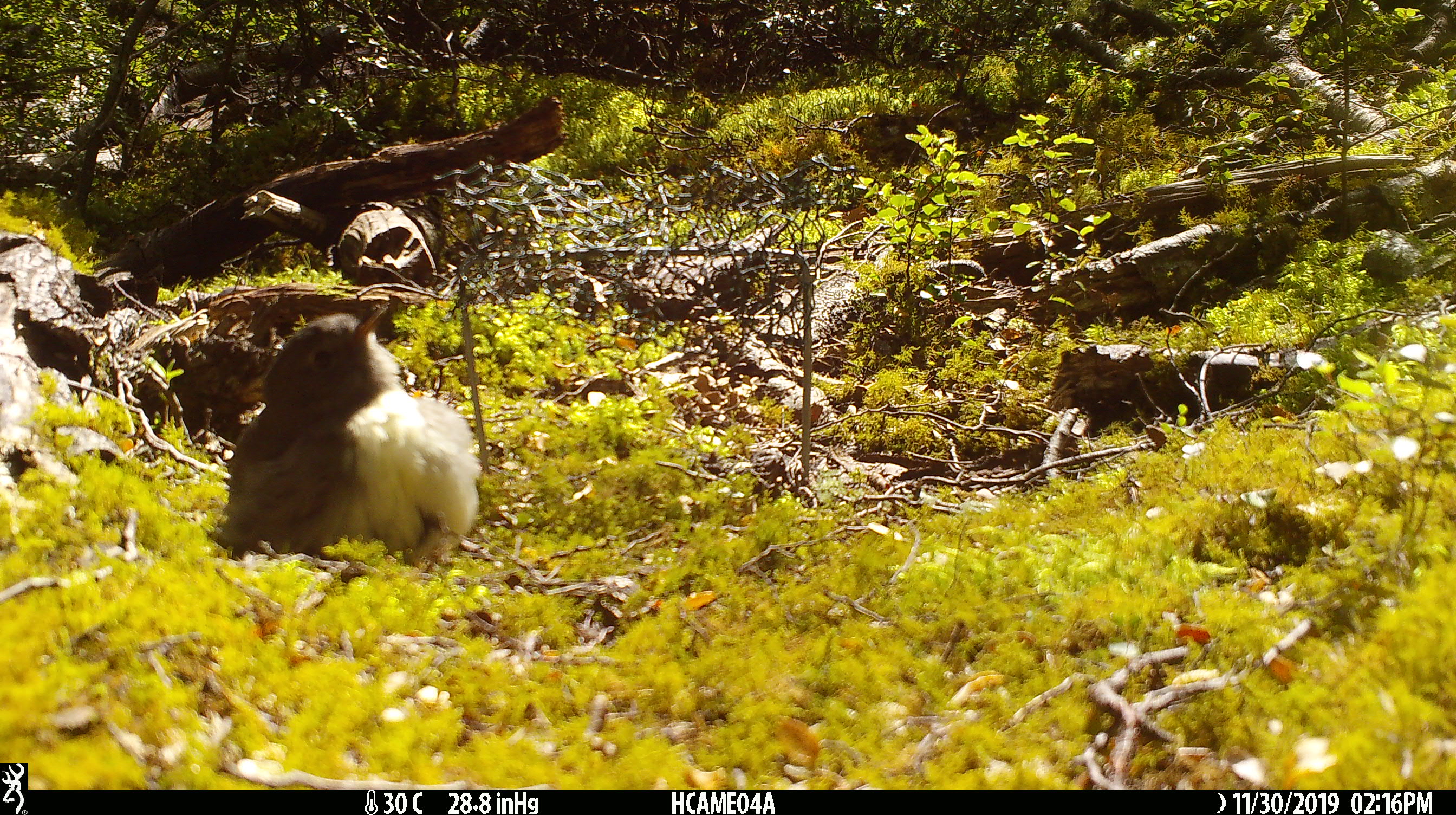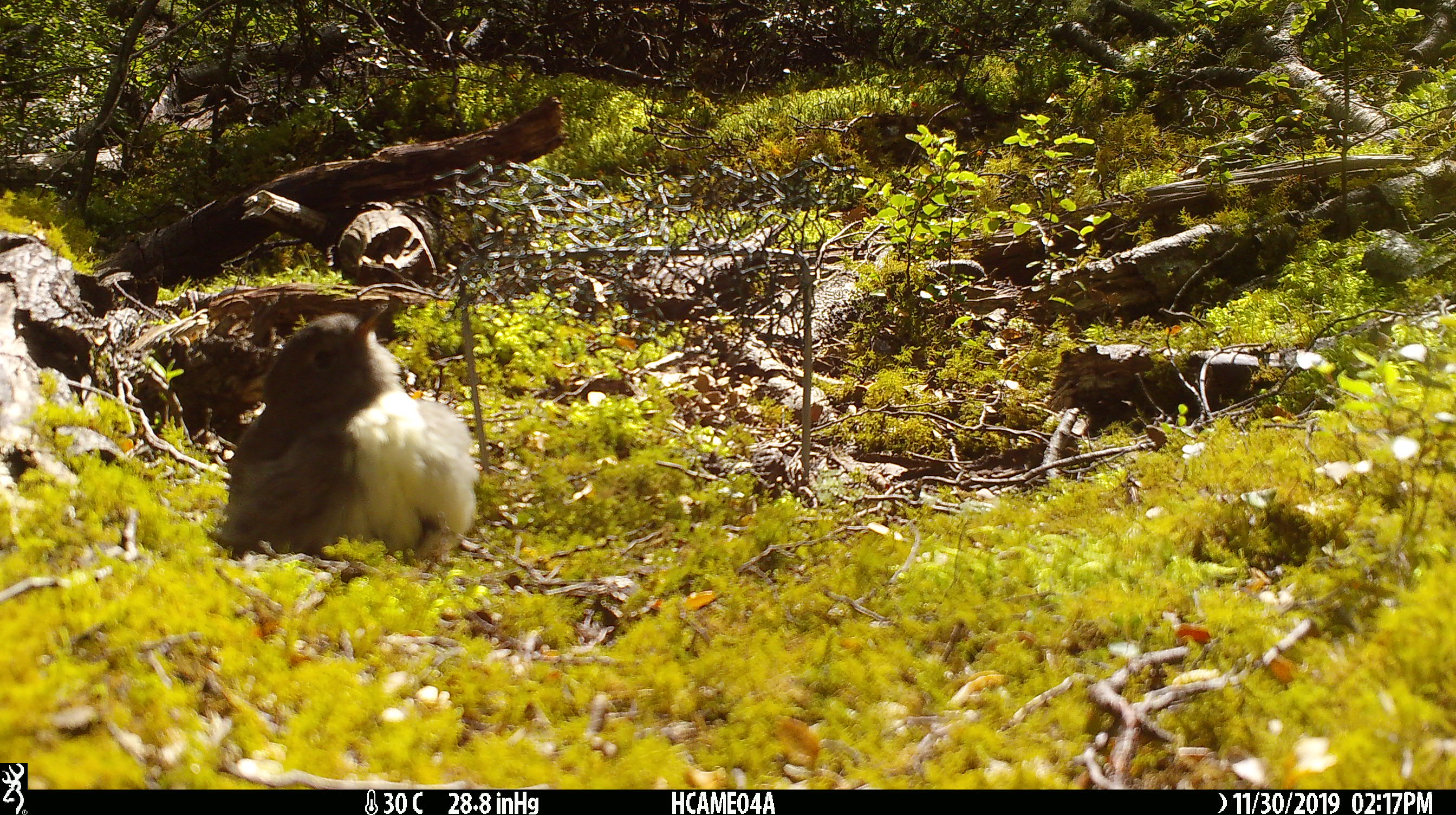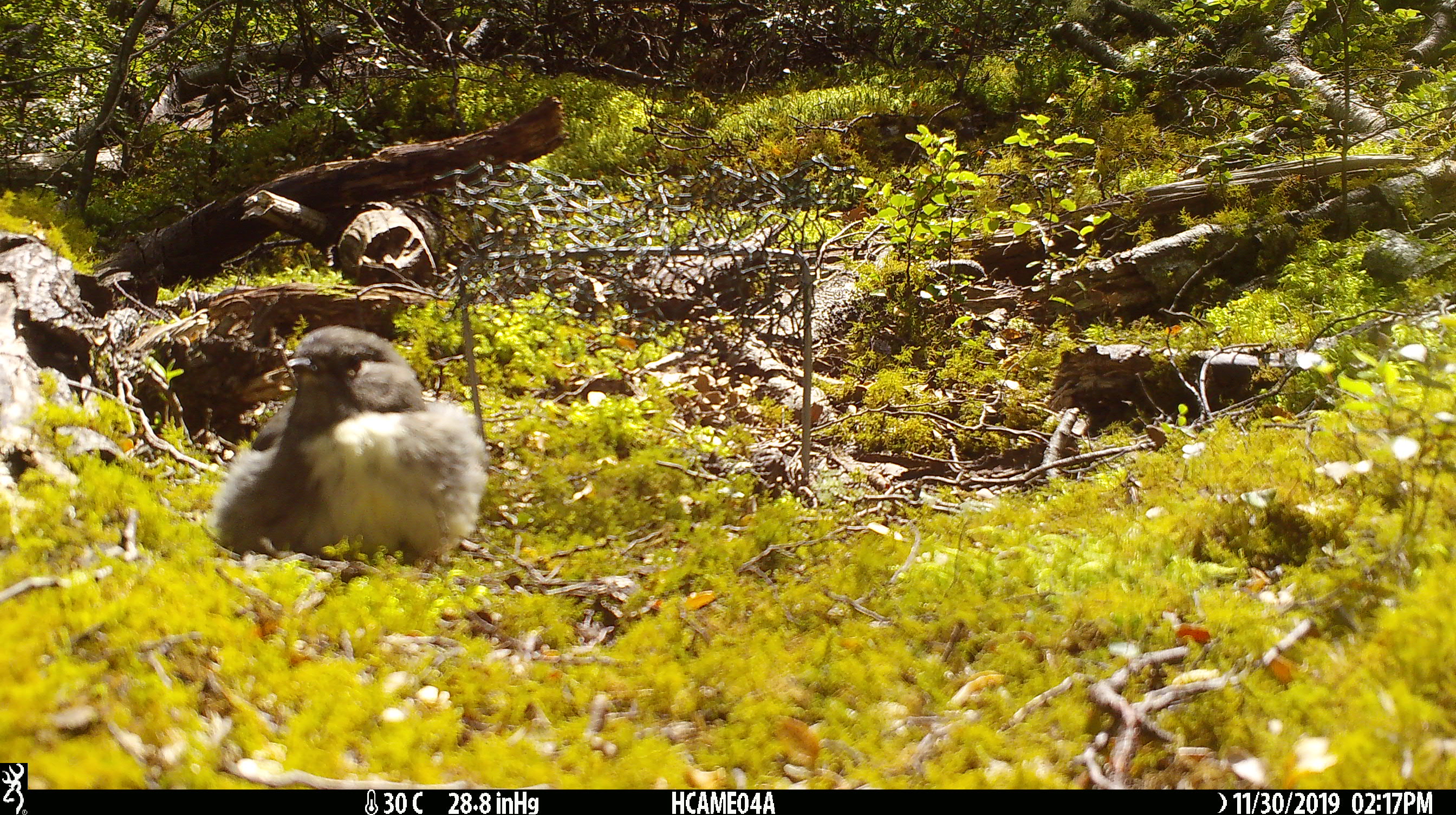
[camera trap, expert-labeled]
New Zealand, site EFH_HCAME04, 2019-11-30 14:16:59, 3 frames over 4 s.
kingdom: Animalia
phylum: Chordata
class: Aves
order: Passeriformes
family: Petroicidae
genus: Petroica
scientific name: Petroica australis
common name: new zealand robin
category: robin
Robin (new zealand robin) (Petroica australis).